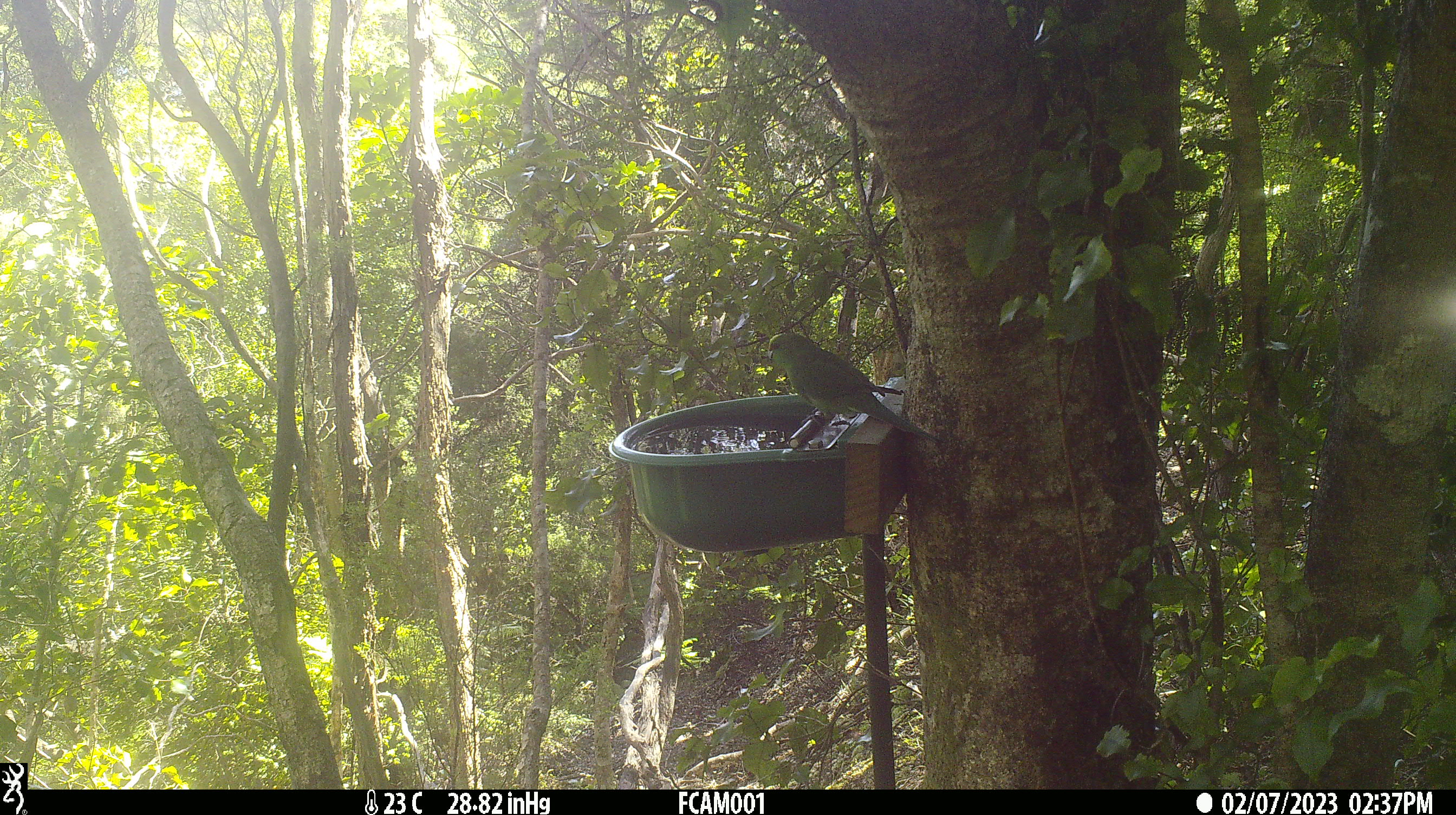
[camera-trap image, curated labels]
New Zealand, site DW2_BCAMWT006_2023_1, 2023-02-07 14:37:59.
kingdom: Animalia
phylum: Chordata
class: Aves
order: Psittaciformes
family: Psittaculidae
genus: Cyanoramphus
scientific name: Cyanoramphus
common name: parakeet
Parakeet (Cyanoramphus).